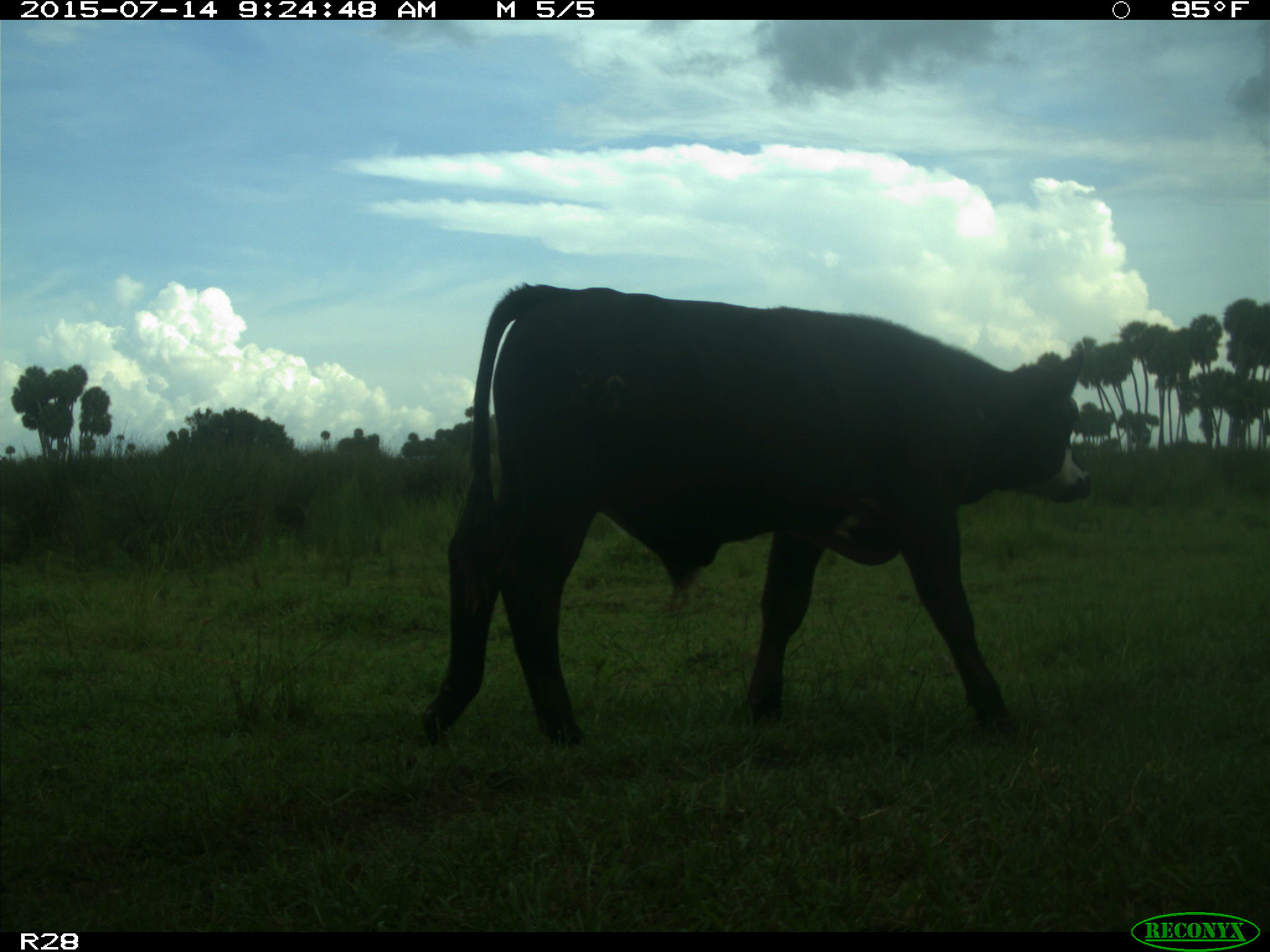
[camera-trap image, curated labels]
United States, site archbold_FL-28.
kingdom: Animalia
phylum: Chordata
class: Mammalia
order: Artiodactyla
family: Bovidae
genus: Bos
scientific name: Bos taurus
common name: domestic cow